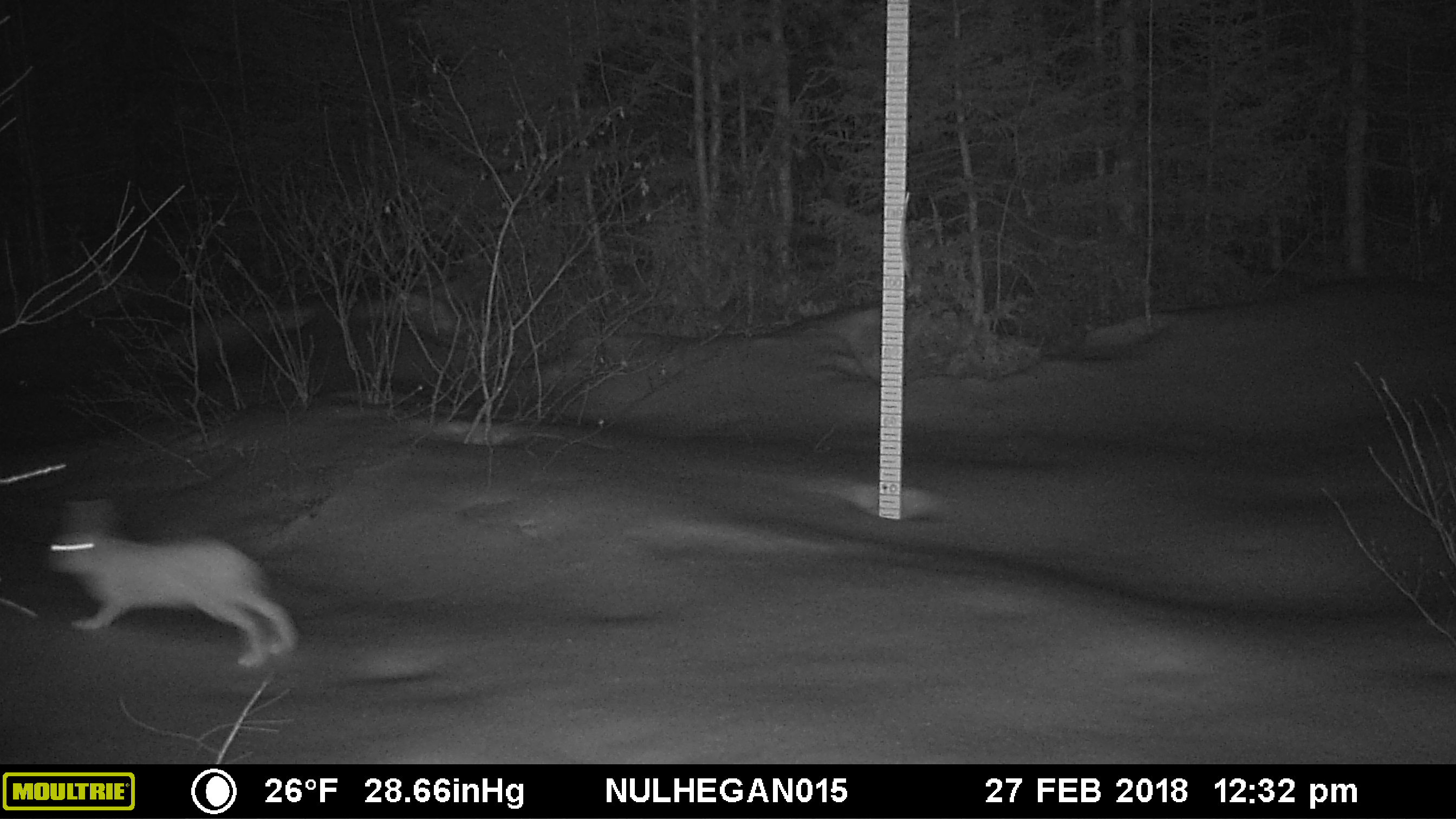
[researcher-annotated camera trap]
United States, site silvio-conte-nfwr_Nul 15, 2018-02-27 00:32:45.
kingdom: Animalia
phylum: Chordata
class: Mammalia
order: Lagomorpha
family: Leporidae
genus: Lepus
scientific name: Lepus americanus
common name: snowshoe hare